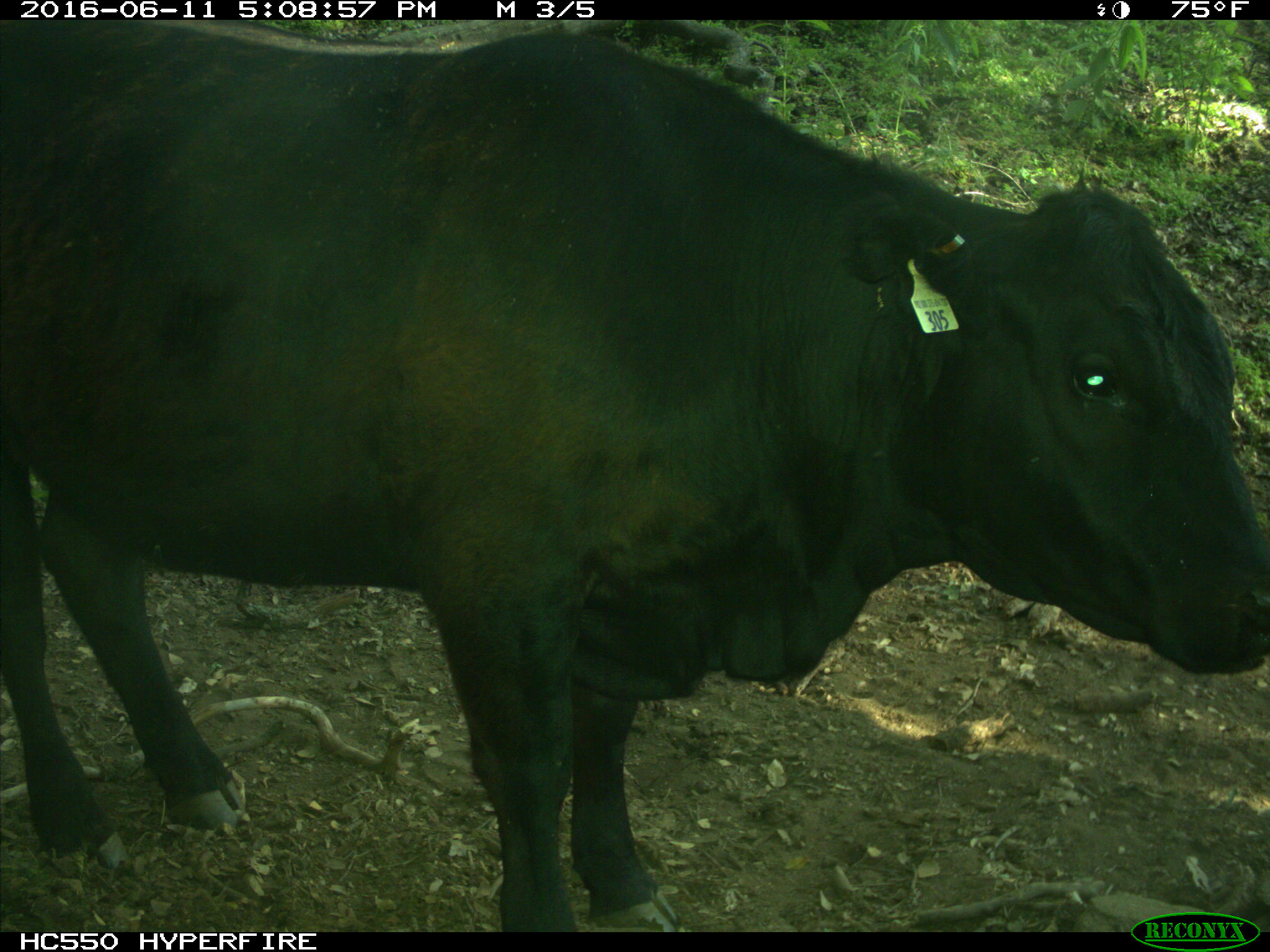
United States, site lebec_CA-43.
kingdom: Animalia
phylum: Chordata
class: Mammalia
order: Artiodactyla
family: Bovidae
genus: Bos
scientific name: Bos taurus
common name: domestic cow